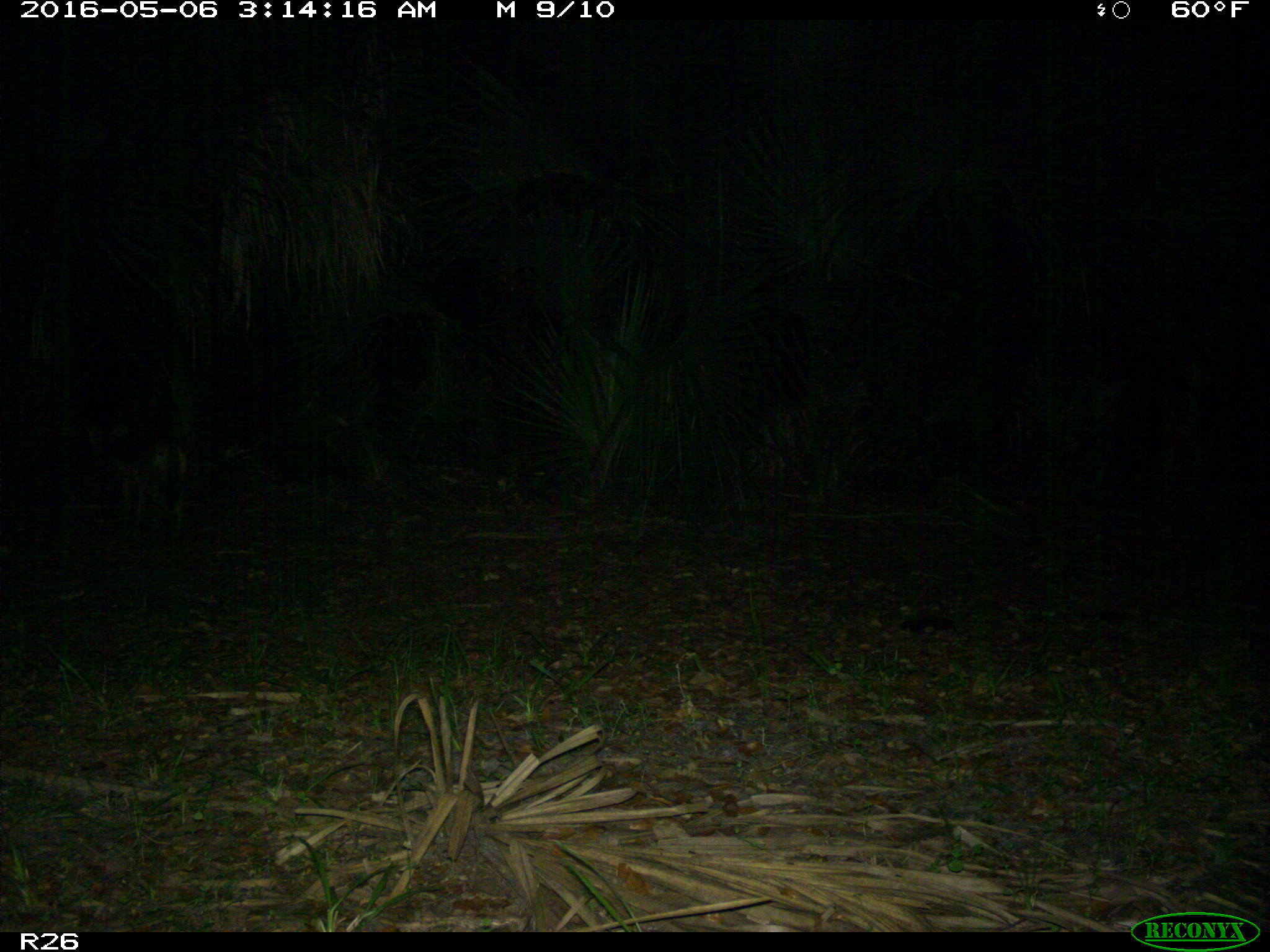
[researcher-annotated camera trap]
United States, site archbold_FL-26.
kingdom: Animalia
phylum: Chordata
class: Mammalia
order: Carnivora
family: Canidae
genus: Canis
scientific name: Canis latrans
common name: coyote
Canis latrans (coyote).